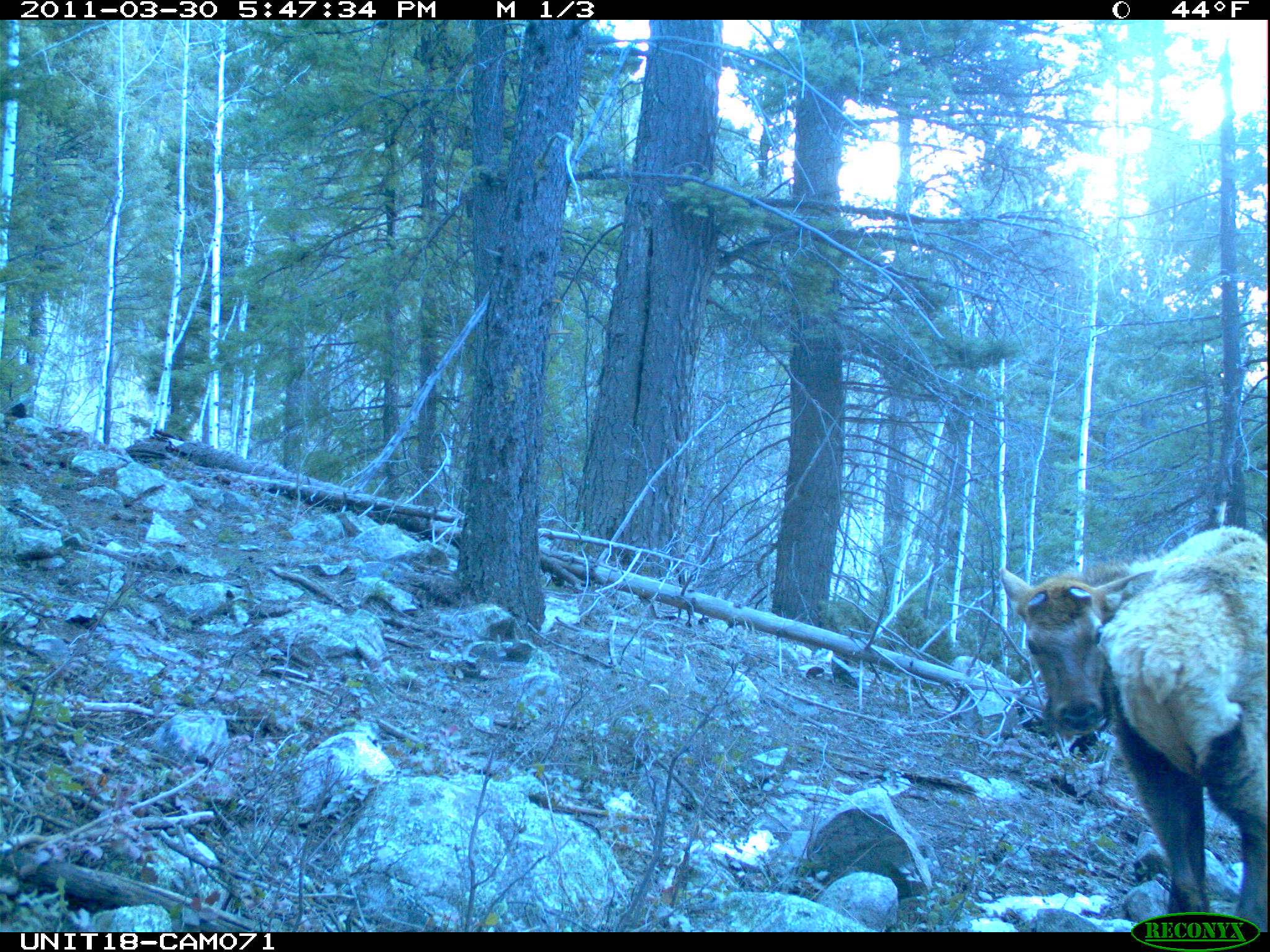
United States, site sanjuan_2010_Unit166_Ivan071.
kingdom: Animalia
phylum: Chordata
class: Mammalia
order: Artiodactyla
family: Cervidae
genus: Cervus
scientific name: Cervus elaphus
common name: red deer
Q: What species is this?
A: Cervus elaphus (red deer).